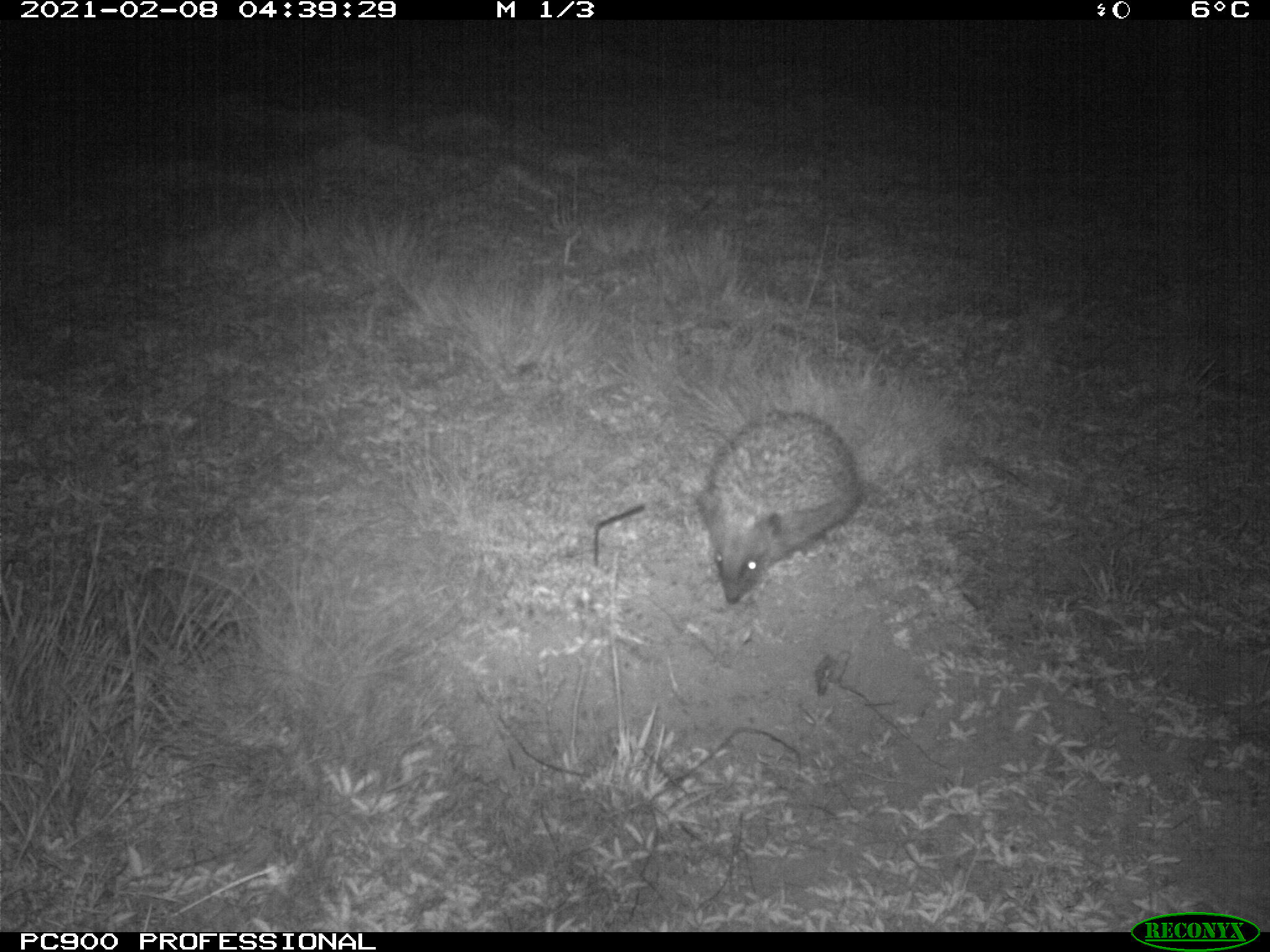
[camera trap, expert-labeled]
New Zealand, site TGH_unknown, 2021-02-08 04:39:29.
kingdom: Animalia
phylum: Chordata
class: Mammalia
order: Eulipotyphla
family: Erinaceidae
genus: Erinaceus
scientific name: Erinaceus europaeus europaeus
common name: european hedgehog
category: hedgehog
Hedgehog (european hedgehog) (Erinaceus europaeus europaeus).